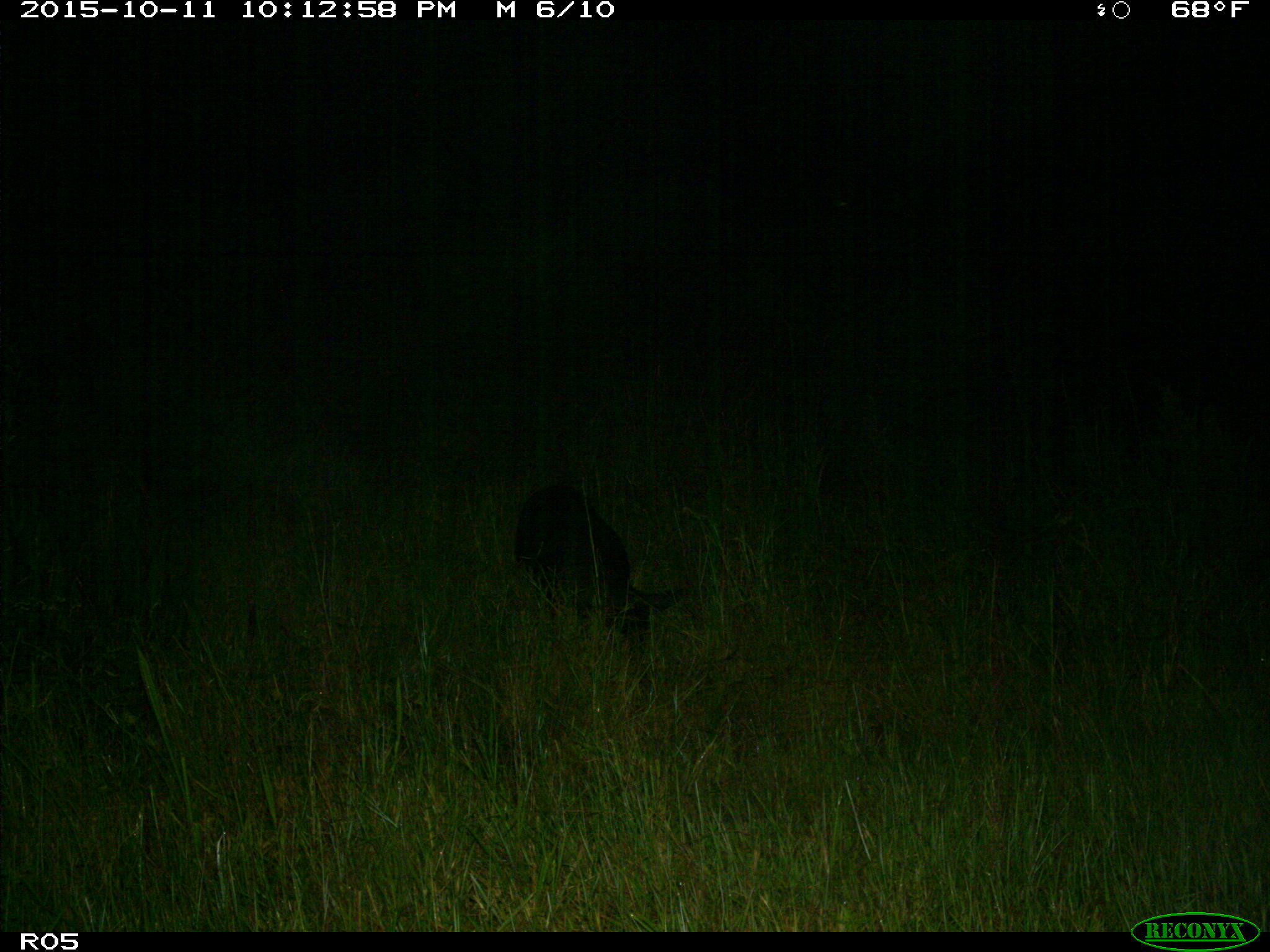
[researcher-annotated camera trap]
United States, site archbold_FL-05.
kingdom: Animalia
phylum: Chordata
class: Mammalia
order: Artiodactyla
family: Suidae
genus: Sus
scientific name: Sus scrofa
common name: wild boar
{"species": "Sus scrofa (wild boar)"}